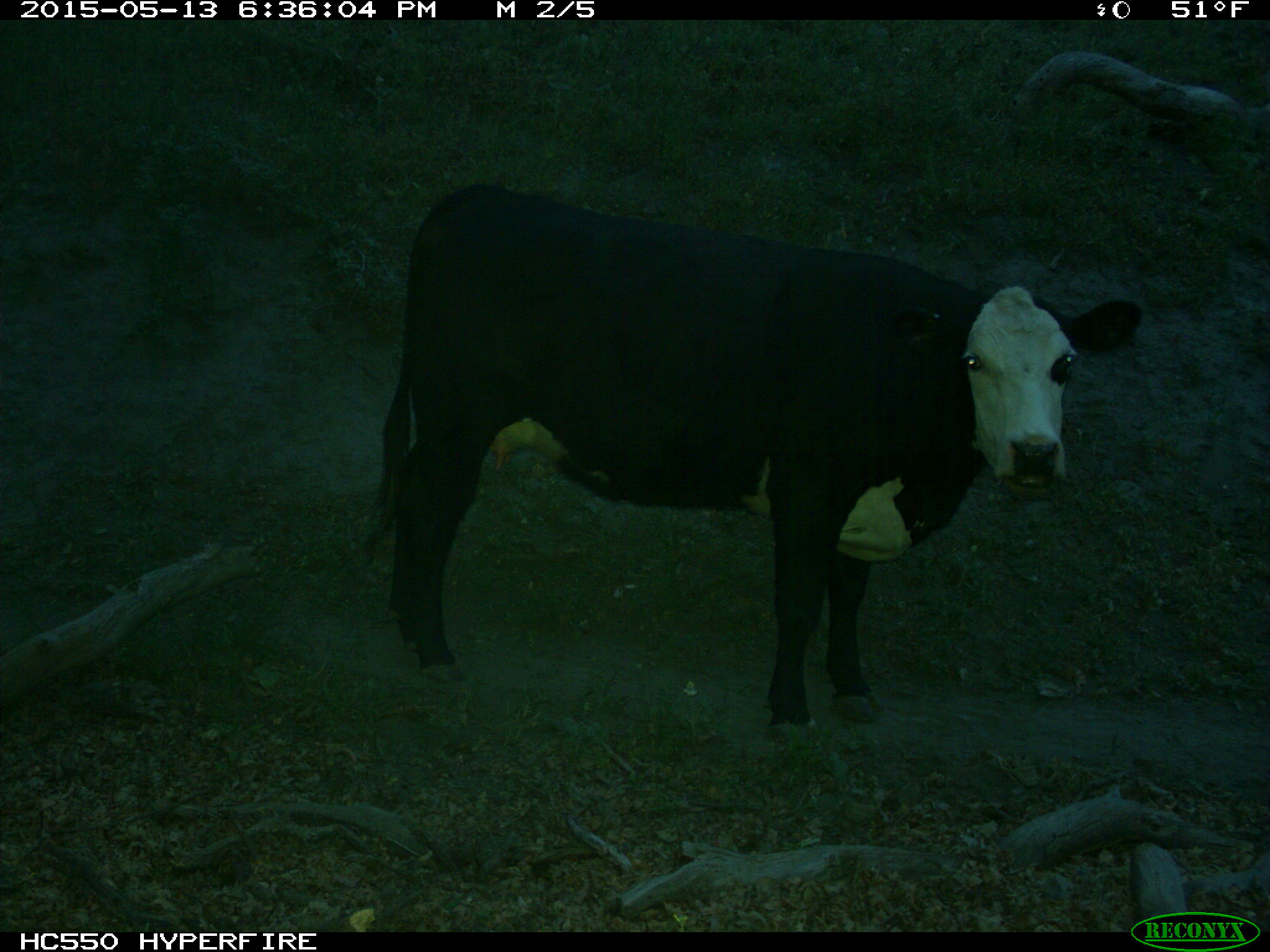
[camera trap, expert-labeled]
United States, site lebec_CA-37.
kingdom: Animalia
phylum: Chordata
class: Mammalia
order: Artiodactyla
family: Bovidae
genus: Bos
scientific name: Bos taurus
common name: domestic cow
Bos taurus (domestic cow).